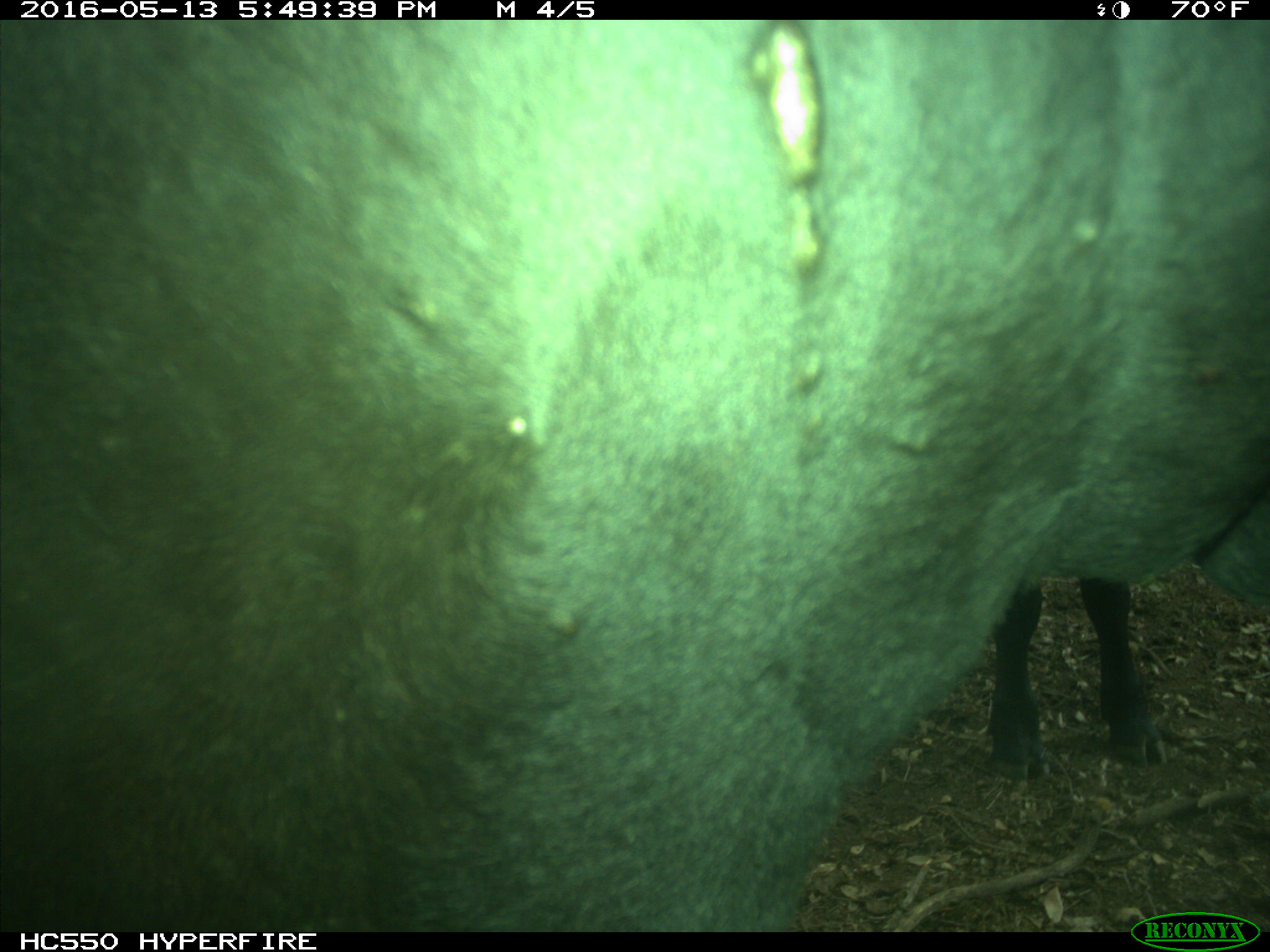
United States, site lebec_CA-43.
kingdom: Animalia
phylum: Chordata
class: Mammalia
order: Artiodactyla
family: Bovidae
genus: Bos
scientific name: Bos taurus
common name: domestic cow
Bos taurus (domestic cow).